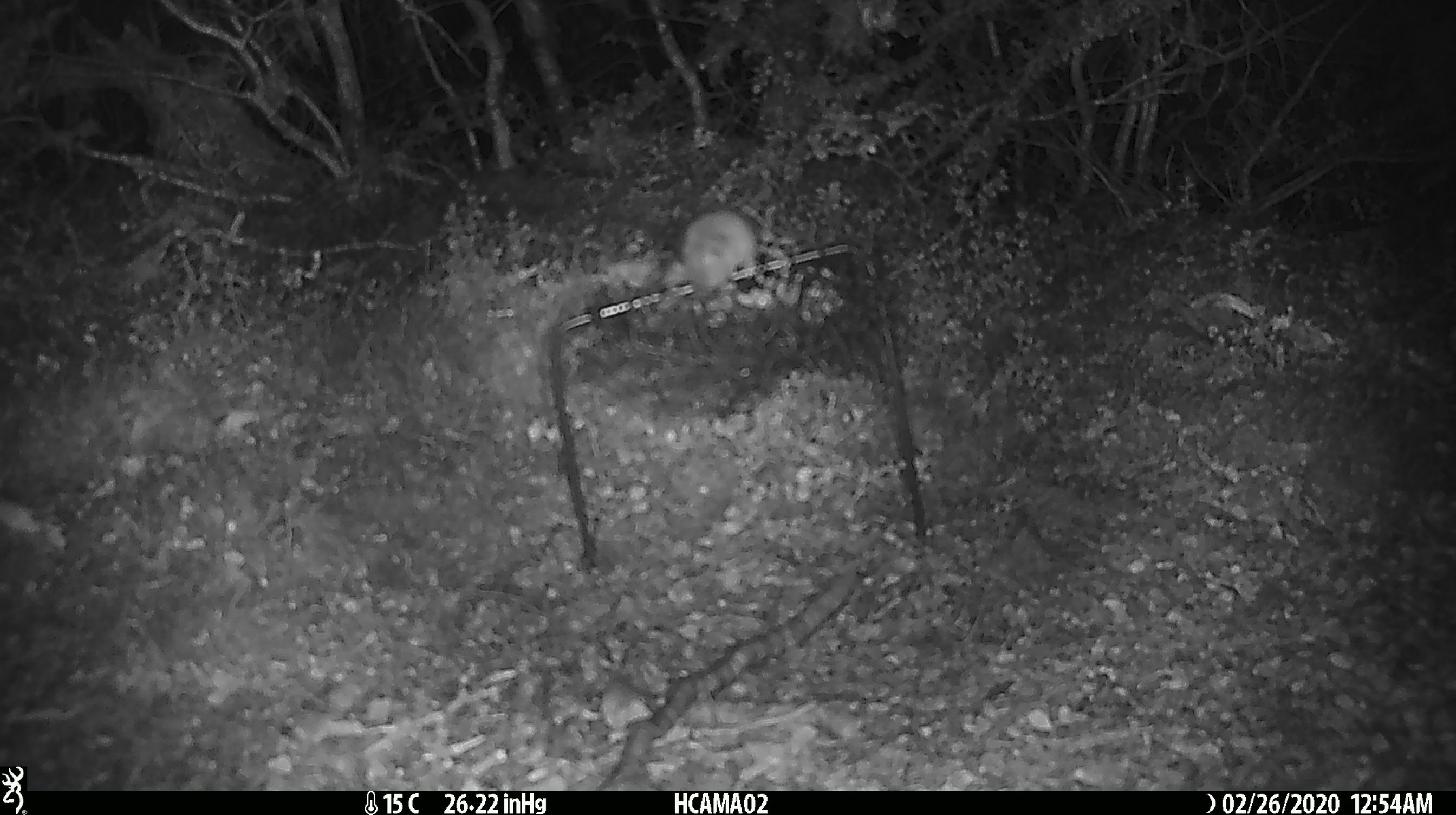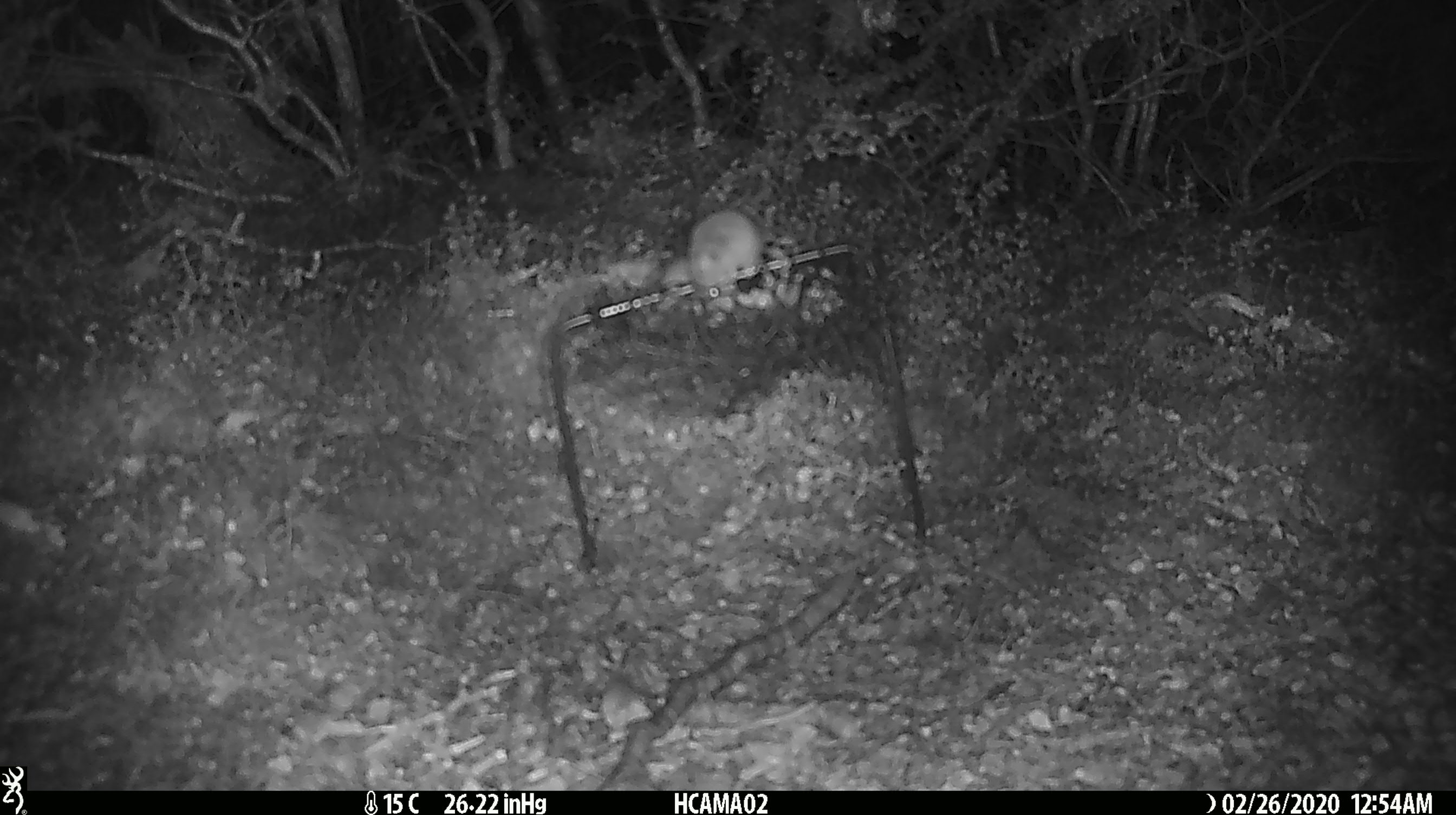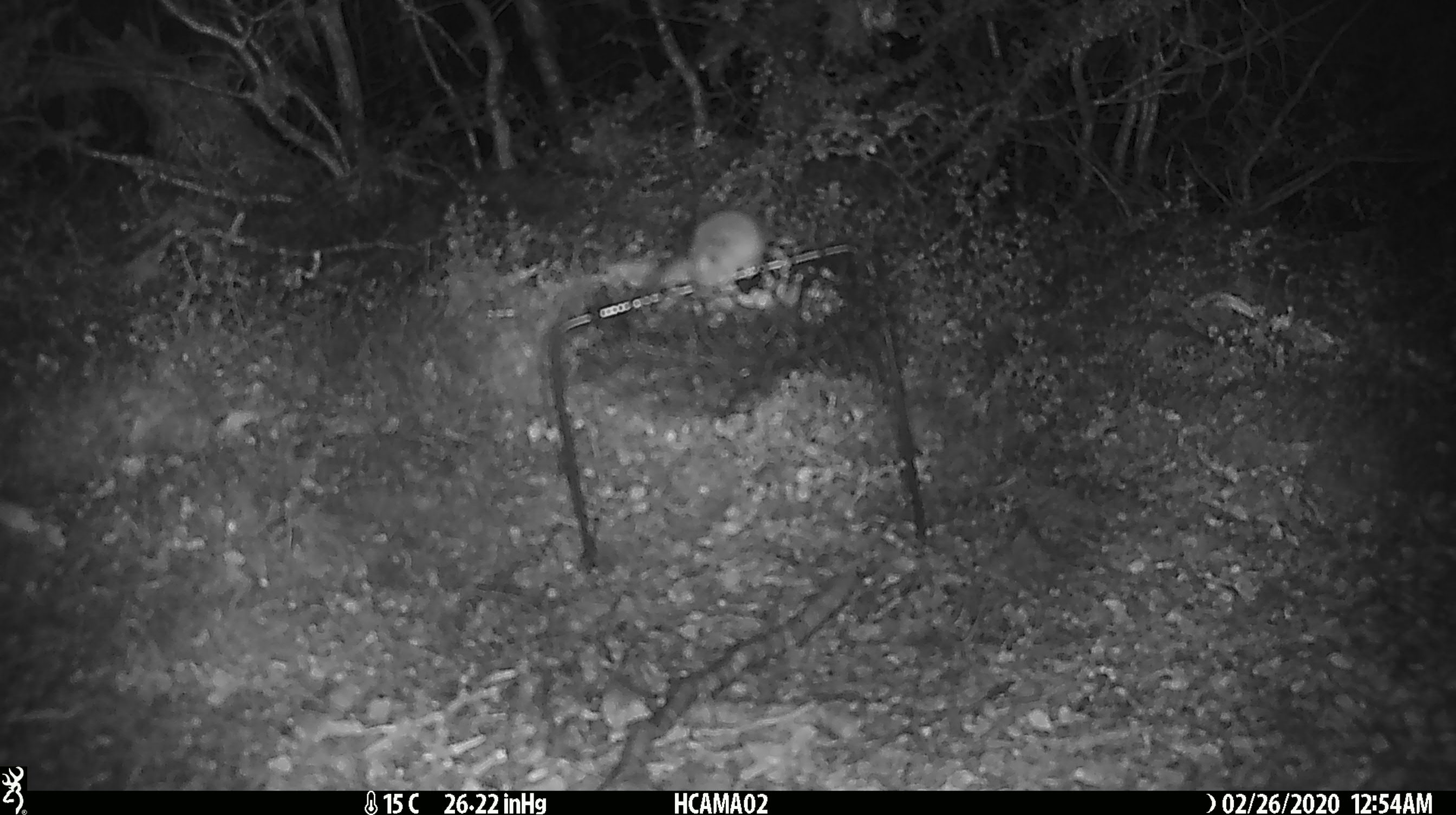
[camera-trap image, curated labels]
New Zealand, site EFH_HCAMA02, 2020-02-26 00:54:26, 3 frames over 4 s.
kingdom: Animalia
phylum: Chordata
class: Mammalia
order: Rodentia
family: Muridae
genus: Mus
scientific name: Mus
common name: mouse